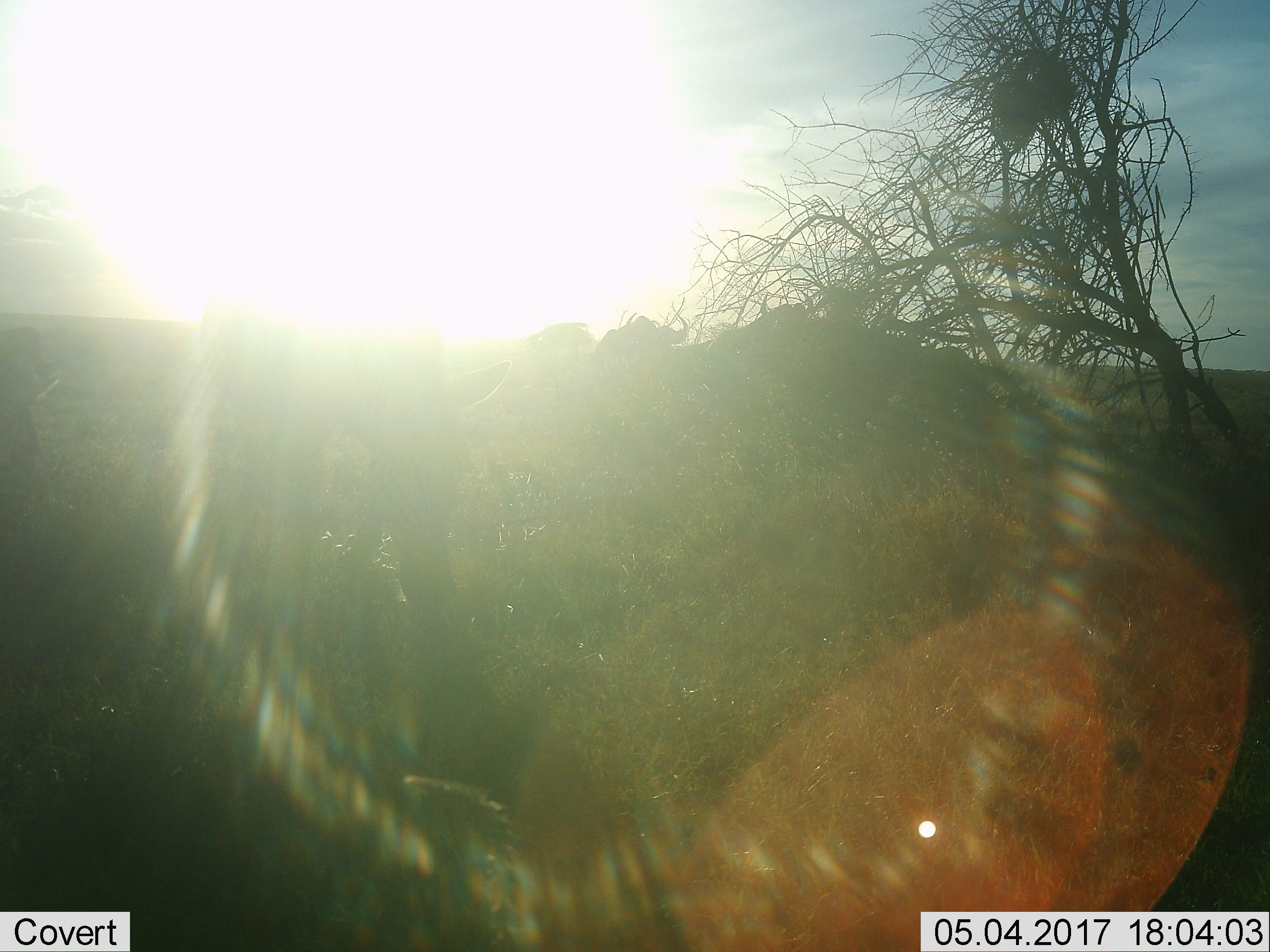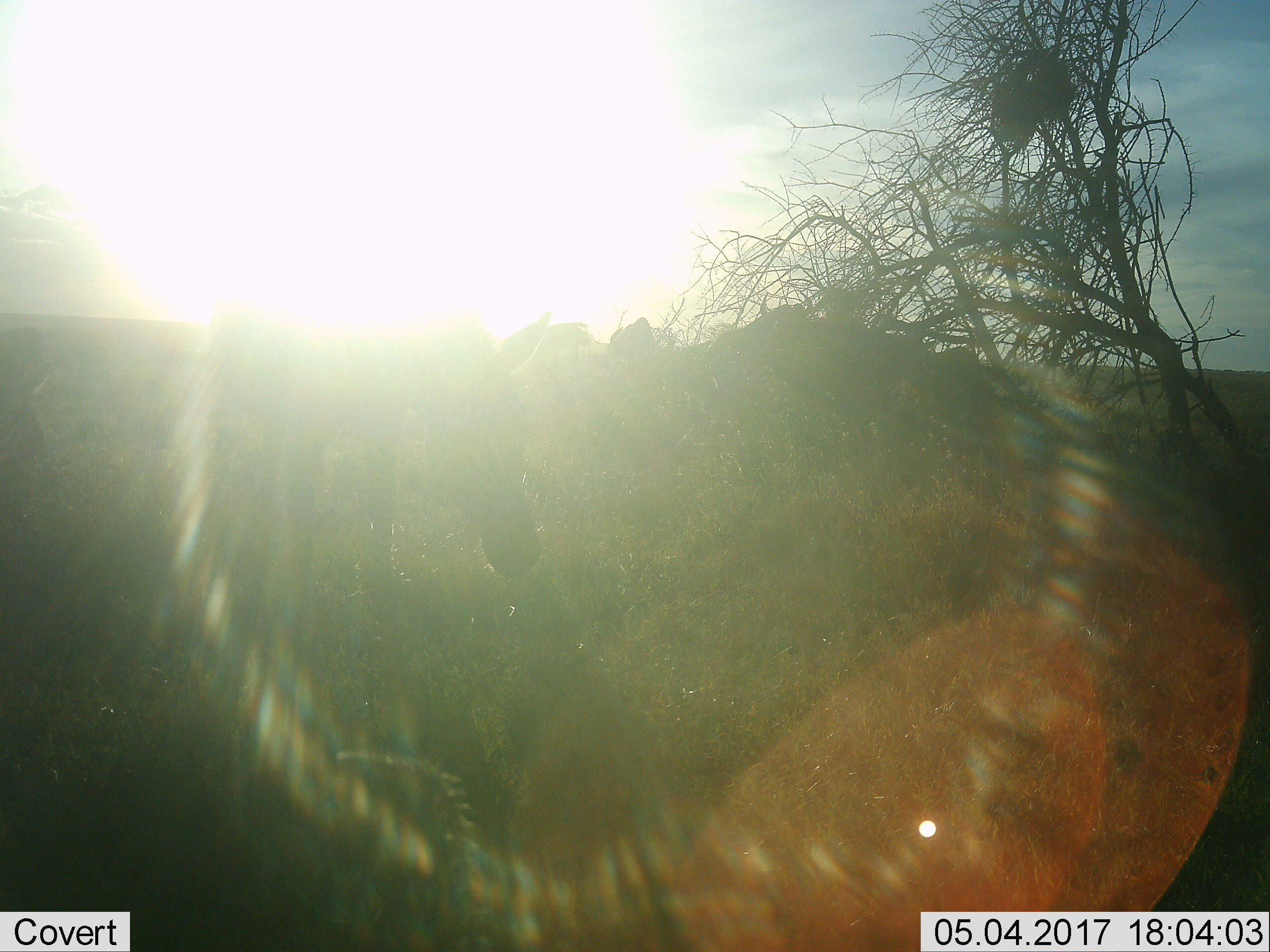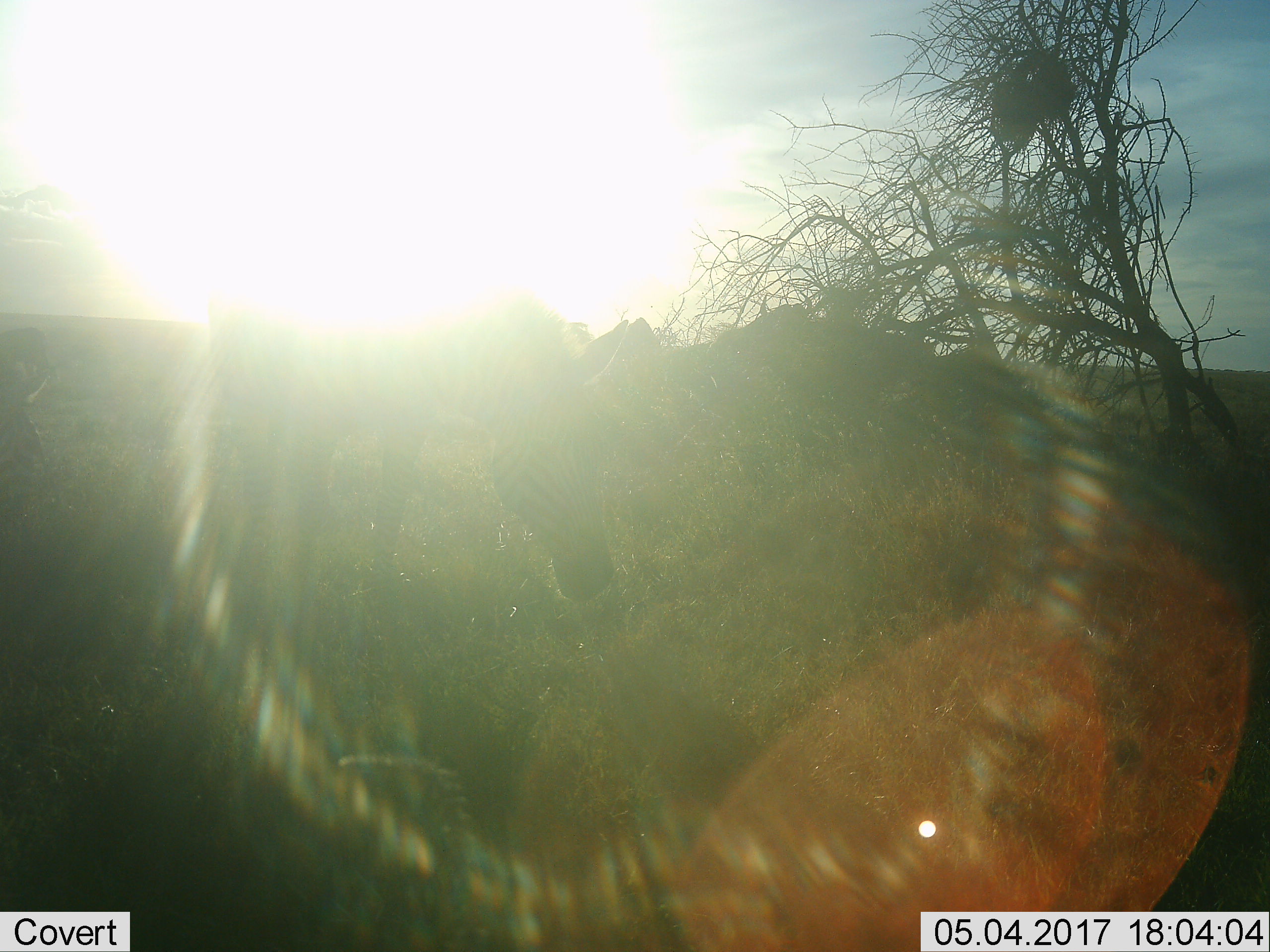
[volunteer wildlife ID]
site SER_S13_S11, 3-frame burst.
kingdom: Animalia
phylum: Chordata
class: Mammalia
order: Artiodactyla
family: Bovidae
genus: Connochaetes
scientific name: Connochaetes taurinus taurinus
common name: blue wildebeest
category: wildebeestblue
Wildebeestblue (blue wildebeest) (Connochaetes taurinus taurinus), count 3. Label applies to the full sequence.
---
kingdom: Animalia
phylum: Chordata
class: Mammalia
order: Perissodactyla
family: Equidae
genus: Equus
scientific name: Equus quagga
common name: plains zebra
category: zebraplains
Zebraplains (plains zebra) (Equus quagga), count 1. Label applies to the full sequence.